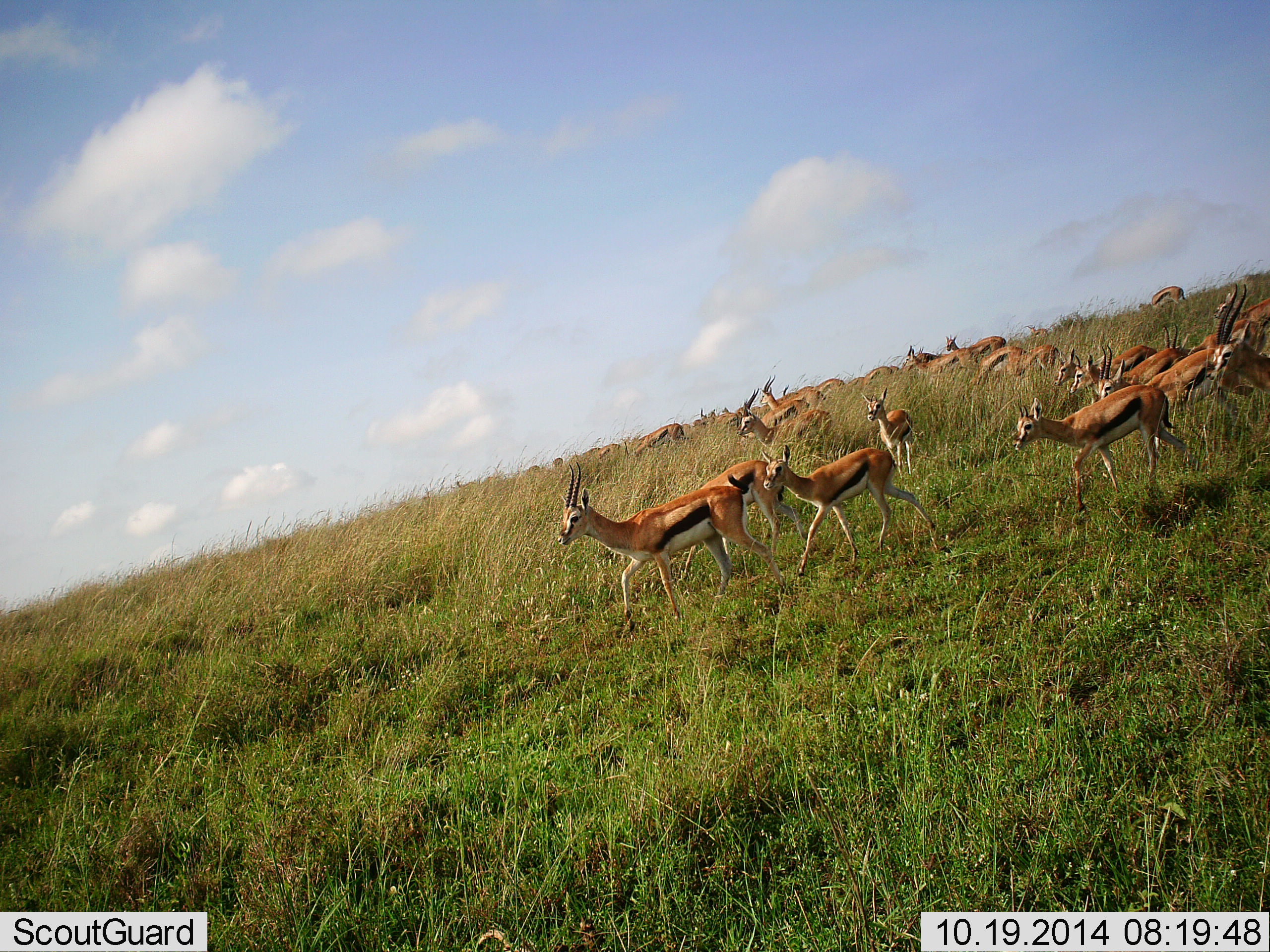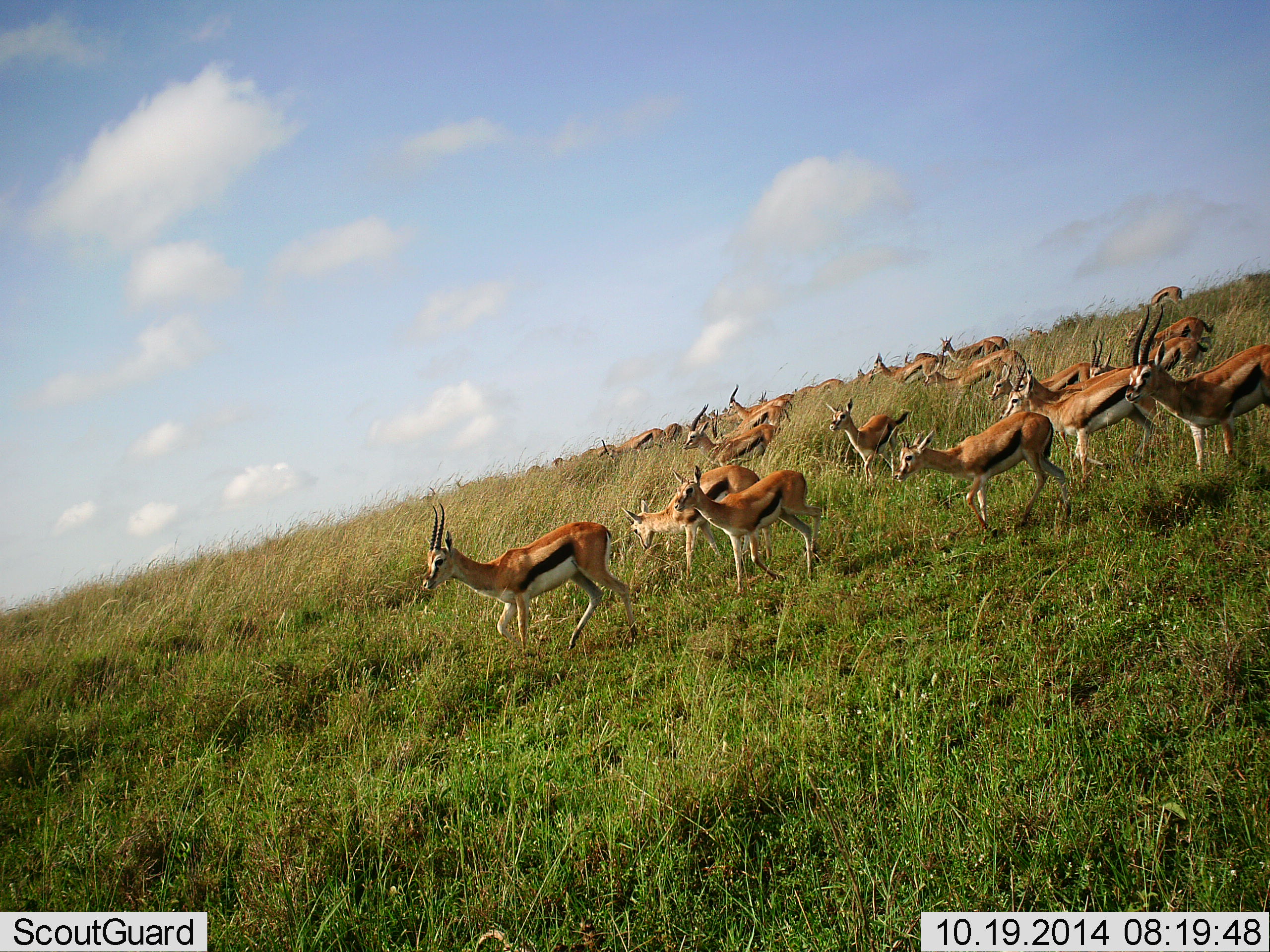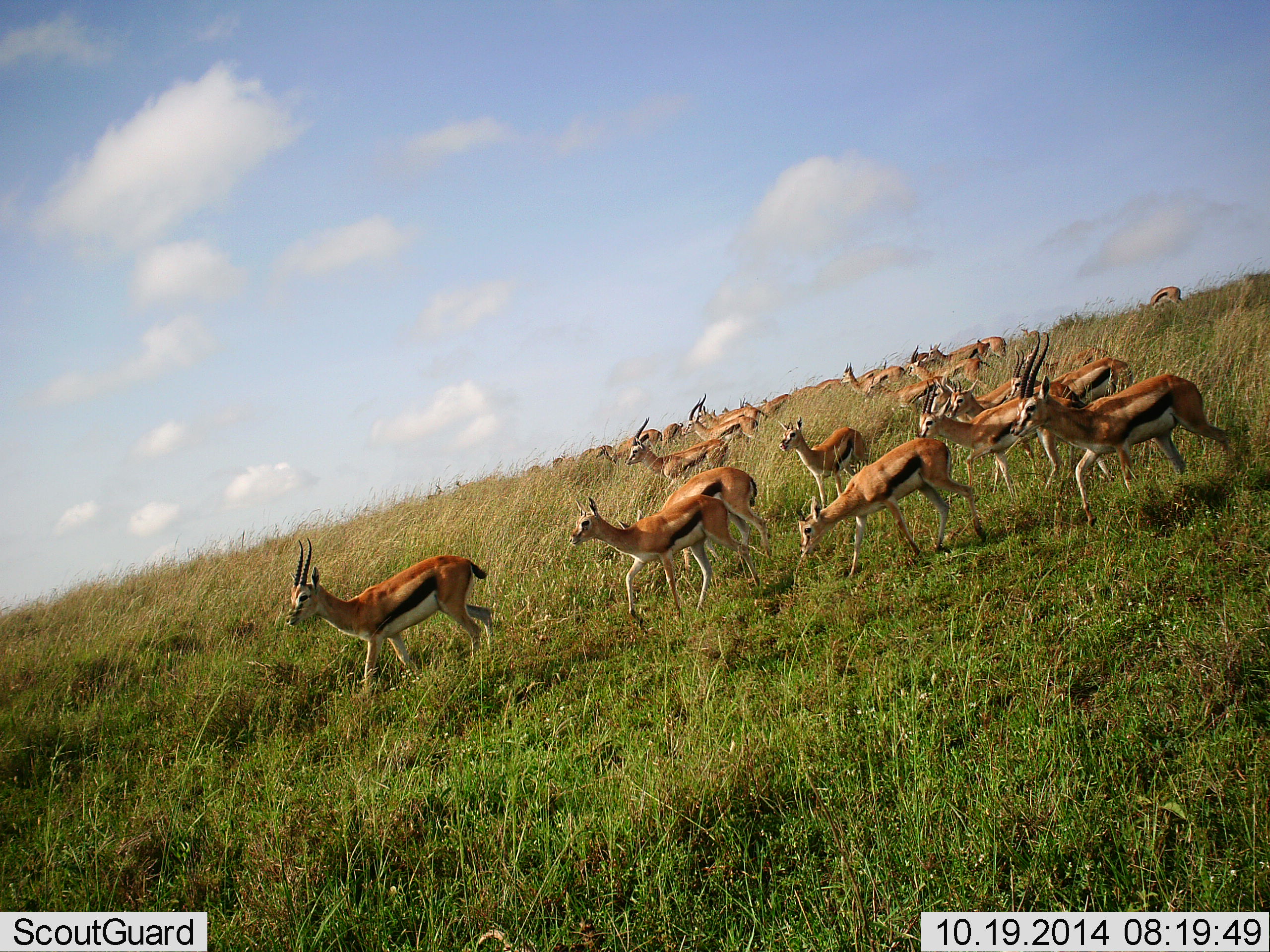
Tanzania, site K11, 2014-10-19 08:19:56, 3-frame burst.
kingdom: Animalia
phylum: Chordata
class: Mammalia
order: Artiodactyla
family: Bovidae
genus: Eudorcas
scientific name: Eudorcas thomsonii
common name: thomson's gazelle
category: gazellethomsons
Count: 11-50.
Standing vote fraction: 10%.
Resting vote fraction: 0%.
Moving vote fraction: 90%.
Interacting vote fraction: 0%.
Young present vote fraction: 0%.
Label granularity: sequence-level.